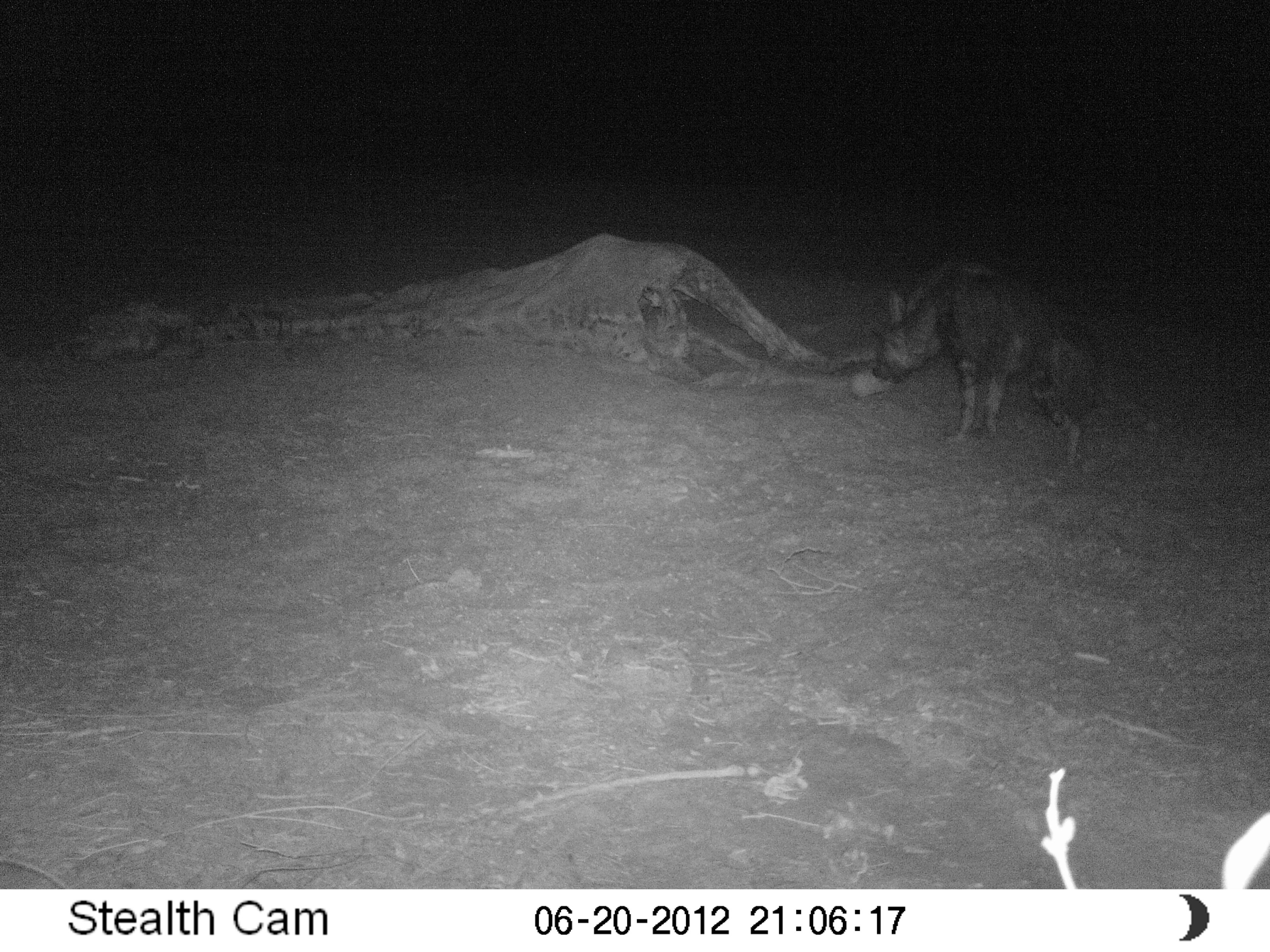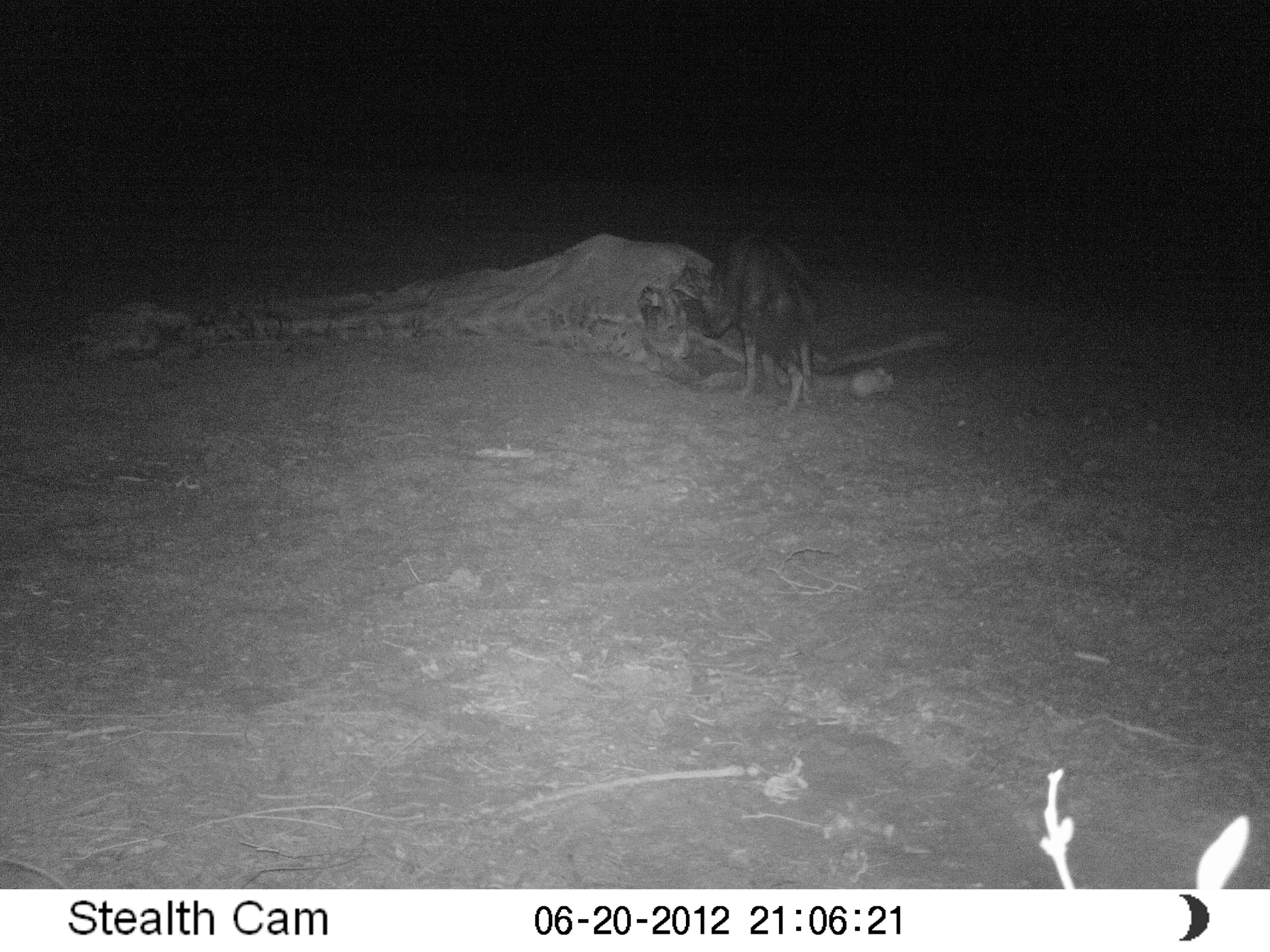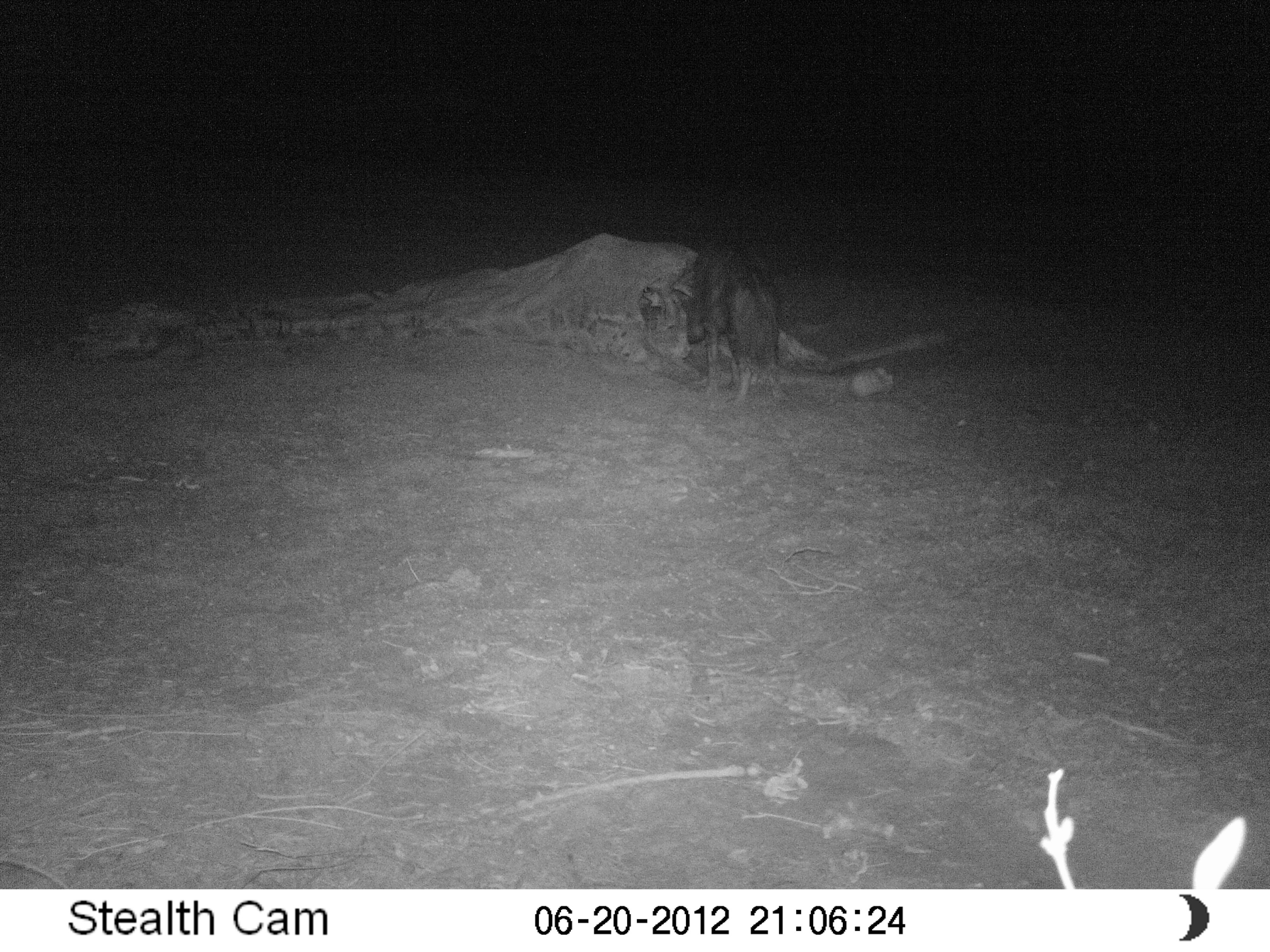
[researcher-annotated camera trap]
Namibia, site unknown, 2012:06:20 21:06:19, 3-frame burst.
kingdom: Animalia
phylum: Chordata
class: Mammalia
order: Carnivora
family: Hyaenidae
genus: Parahyaena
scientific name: Parahyaena brunnea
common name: brown hyena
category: hyaena brunnea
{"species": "hyaena brunnea (brown hyena) (Parahyaena brunnea)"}